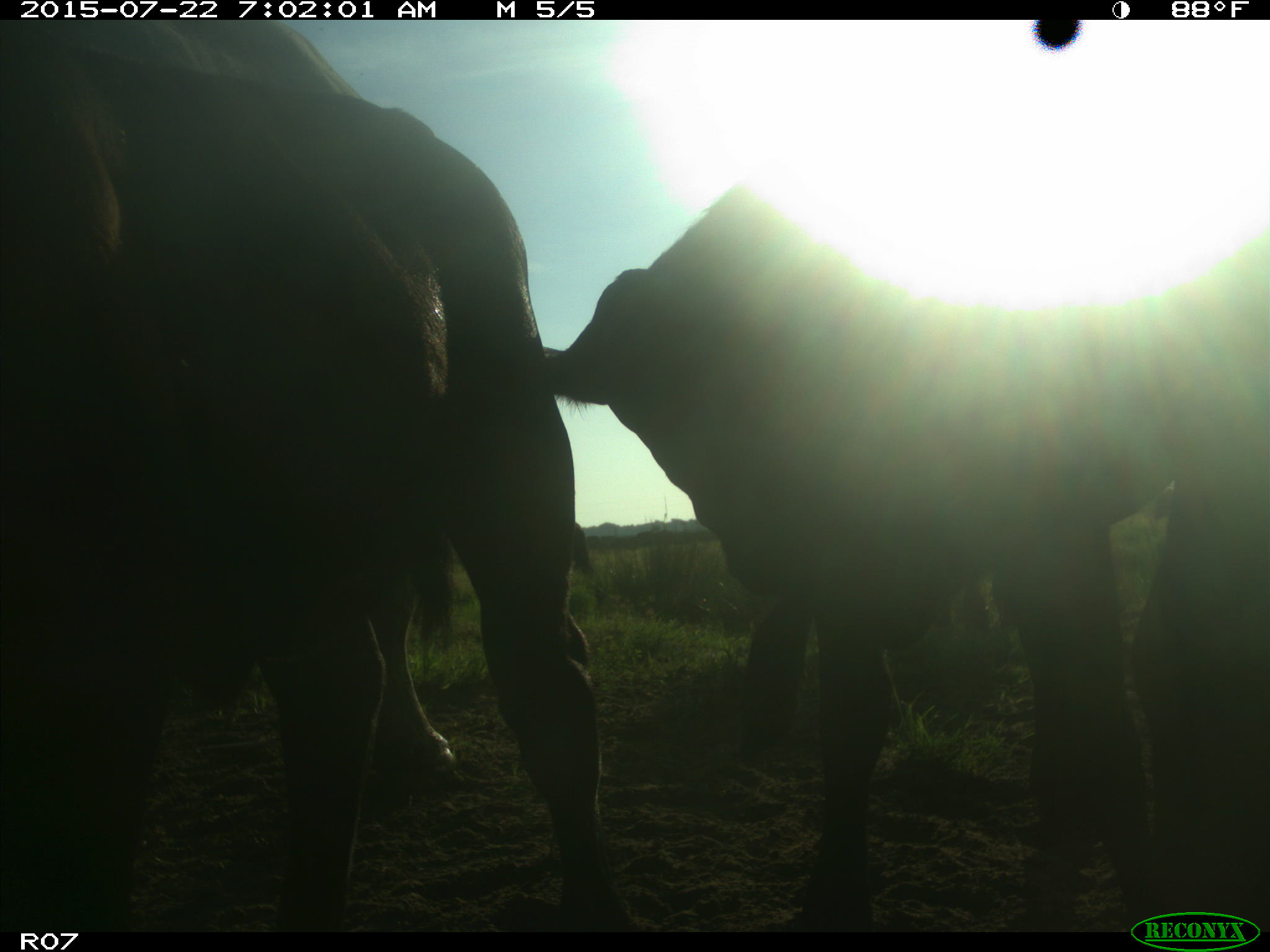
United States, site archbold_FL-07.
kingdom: Animalia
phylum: Chordata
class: Mammalia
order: Artiodactyla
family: Suidae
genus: Sus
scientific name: Sus scrofa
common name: wild boar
Sus scrofa (wild boar).